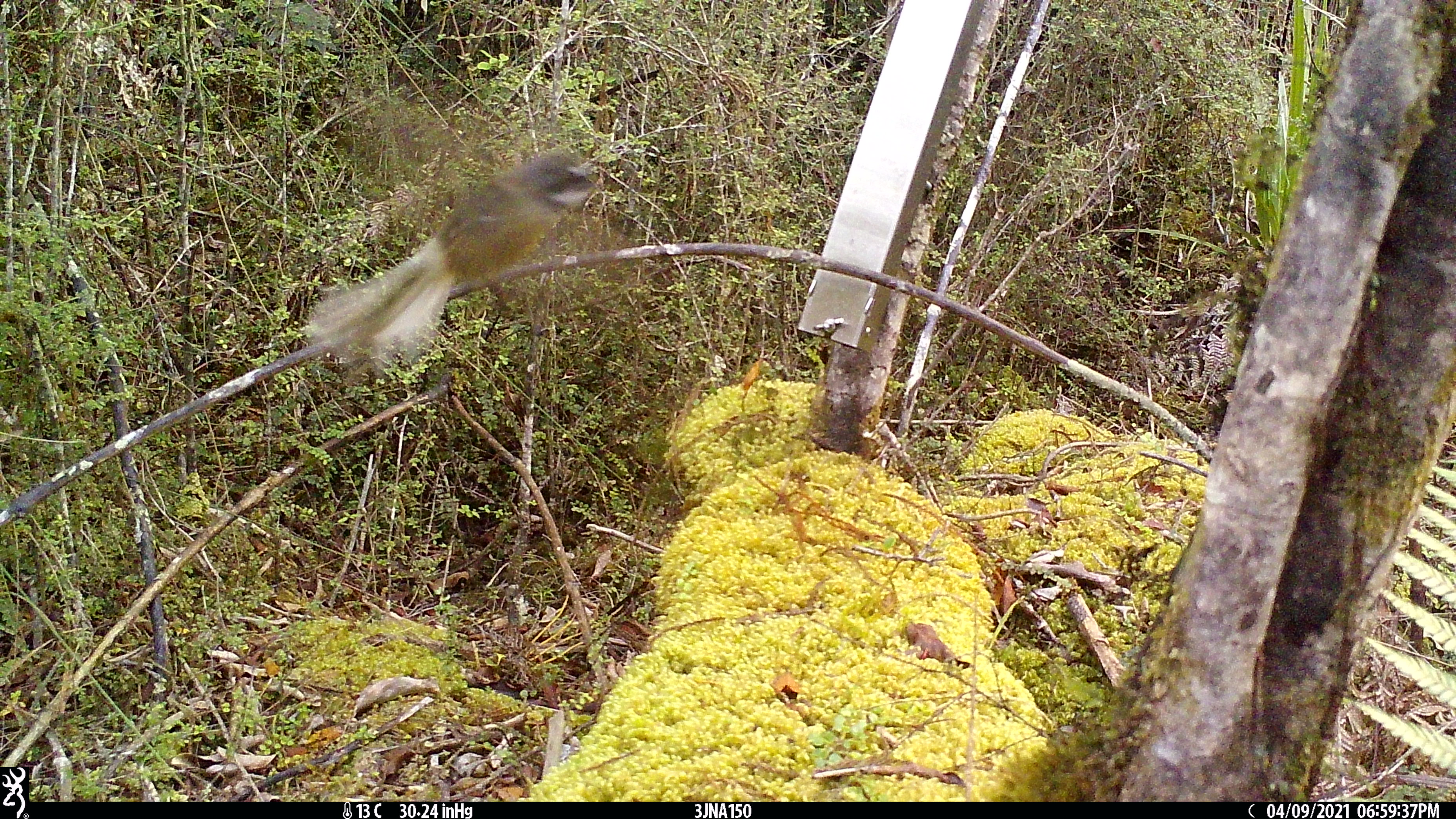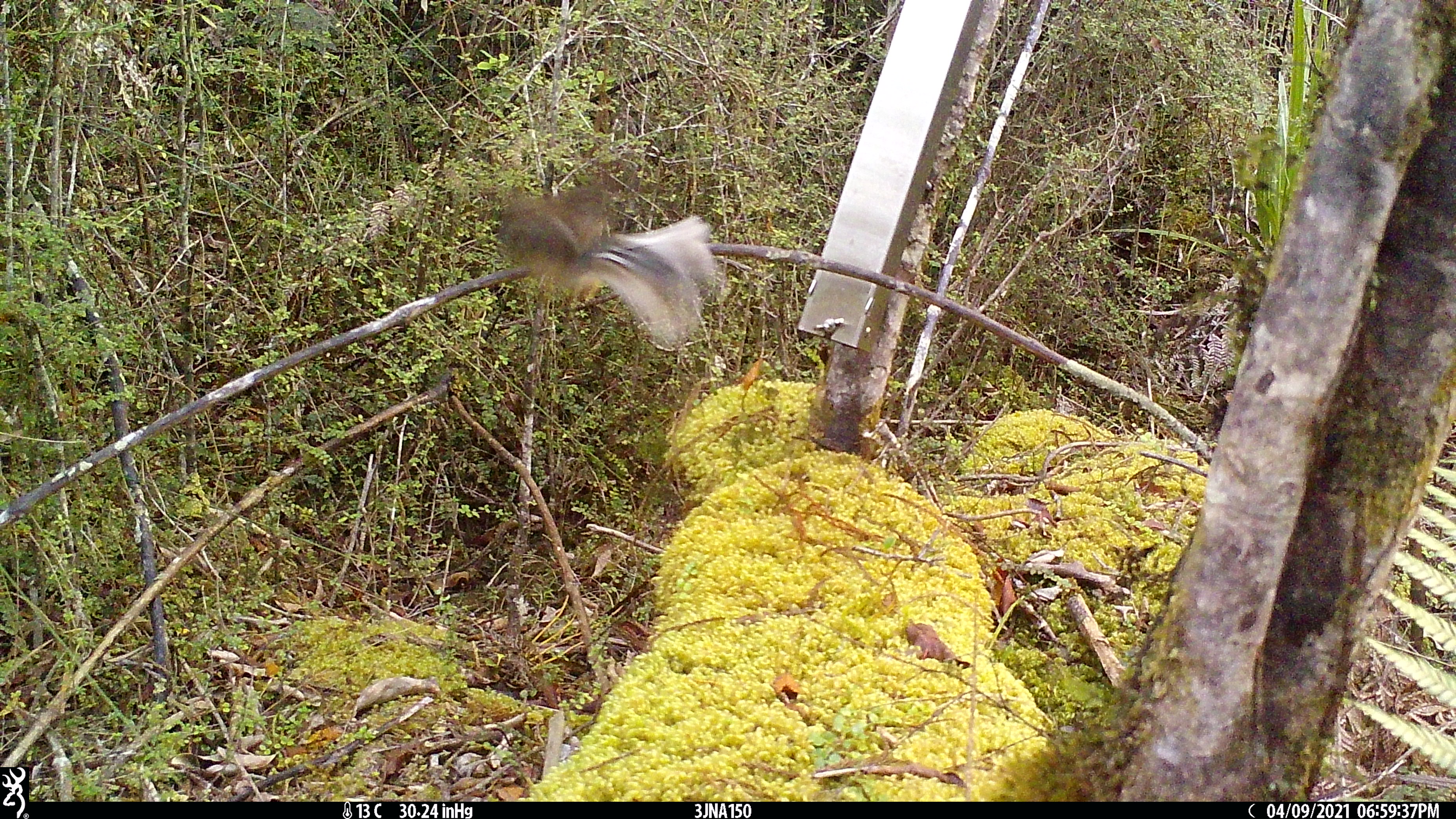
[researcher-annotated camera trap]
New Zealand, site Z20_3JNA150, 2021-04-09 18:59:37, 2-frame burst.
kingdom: Animalia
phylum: Chordata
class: Aves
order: Passeriformes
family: Rhipiduridae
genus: Rhipidura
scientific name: Rhipidura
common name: fantails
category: fantail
Fantail (fantails) (Rhipidura).